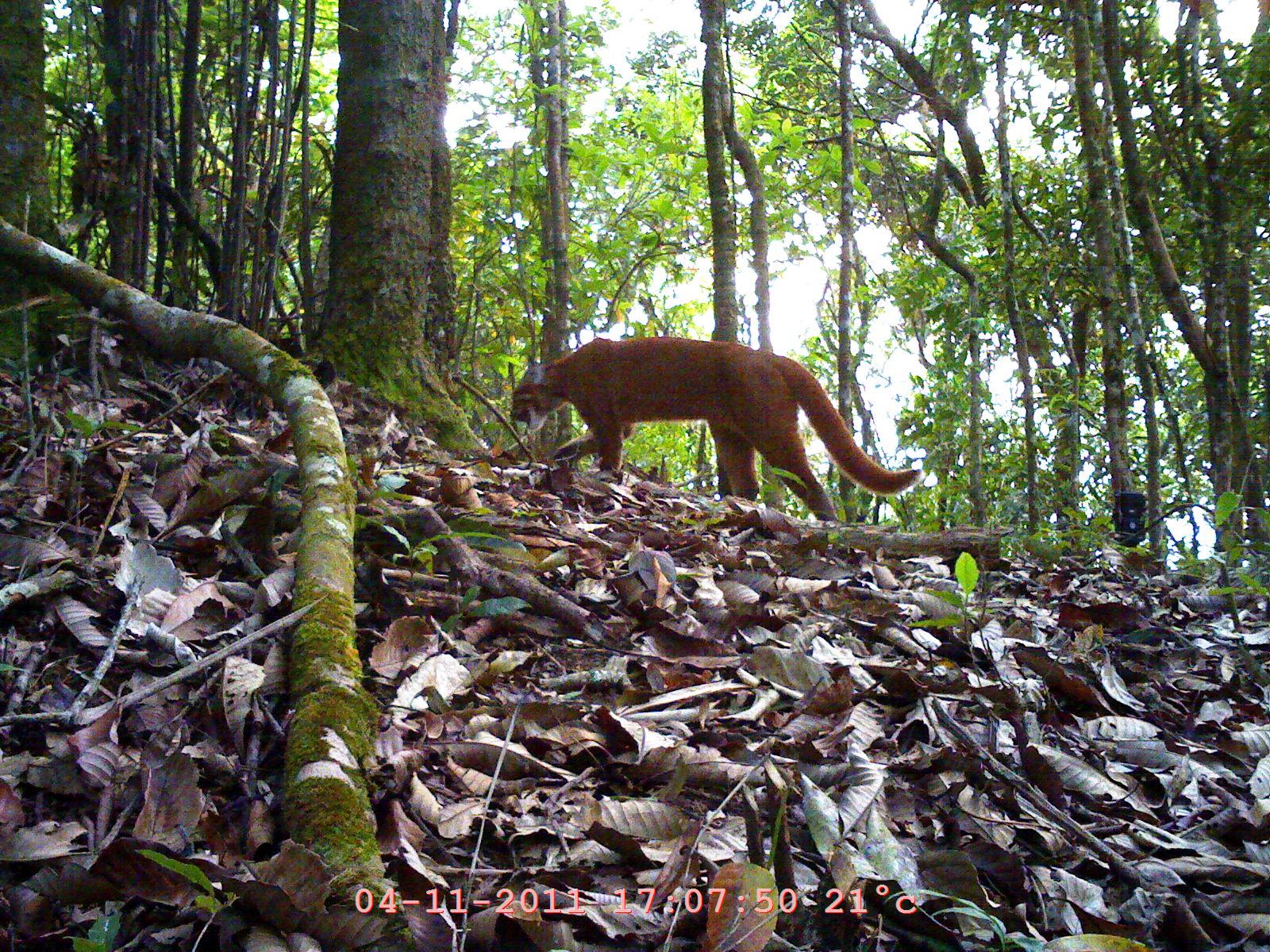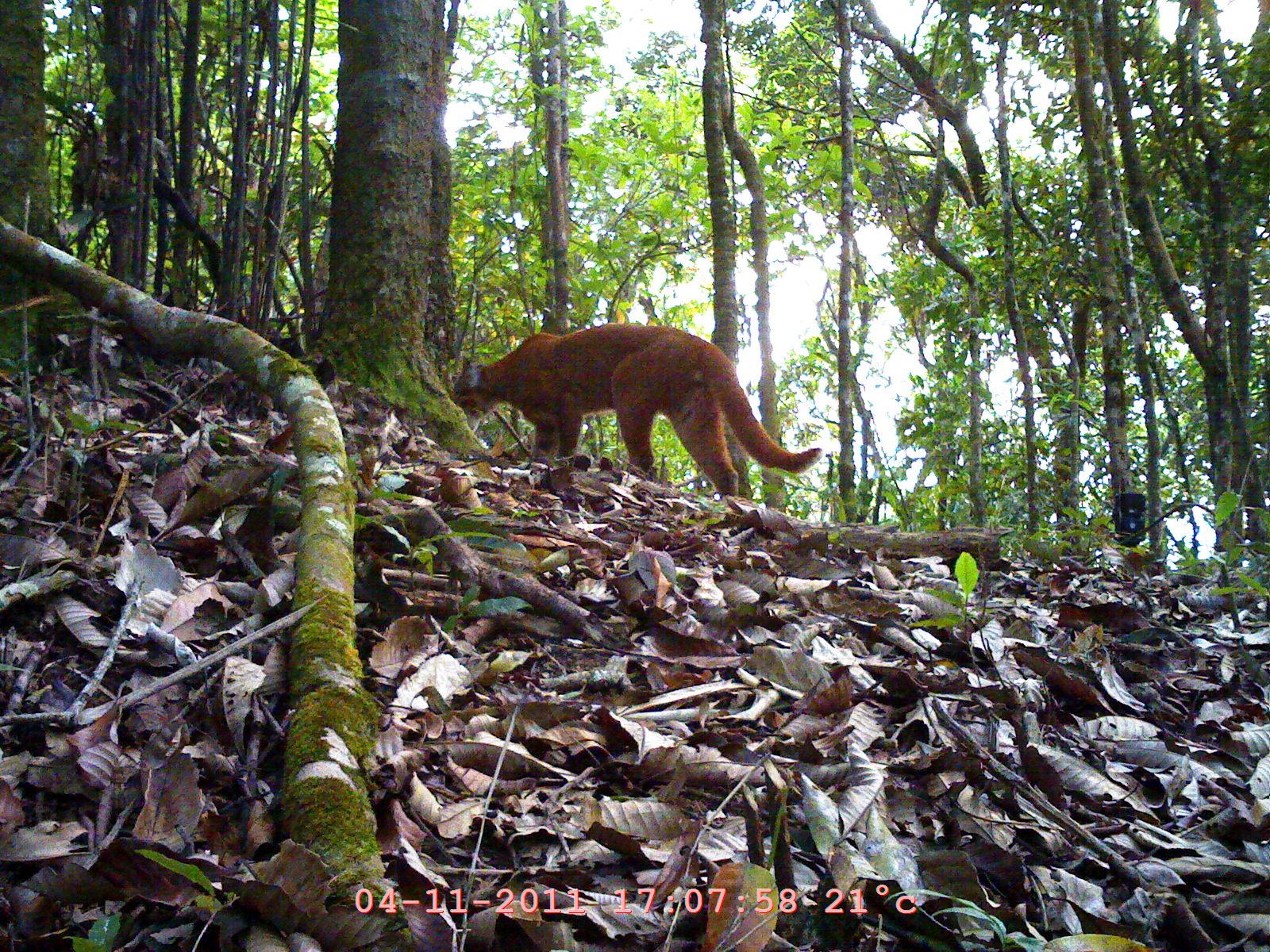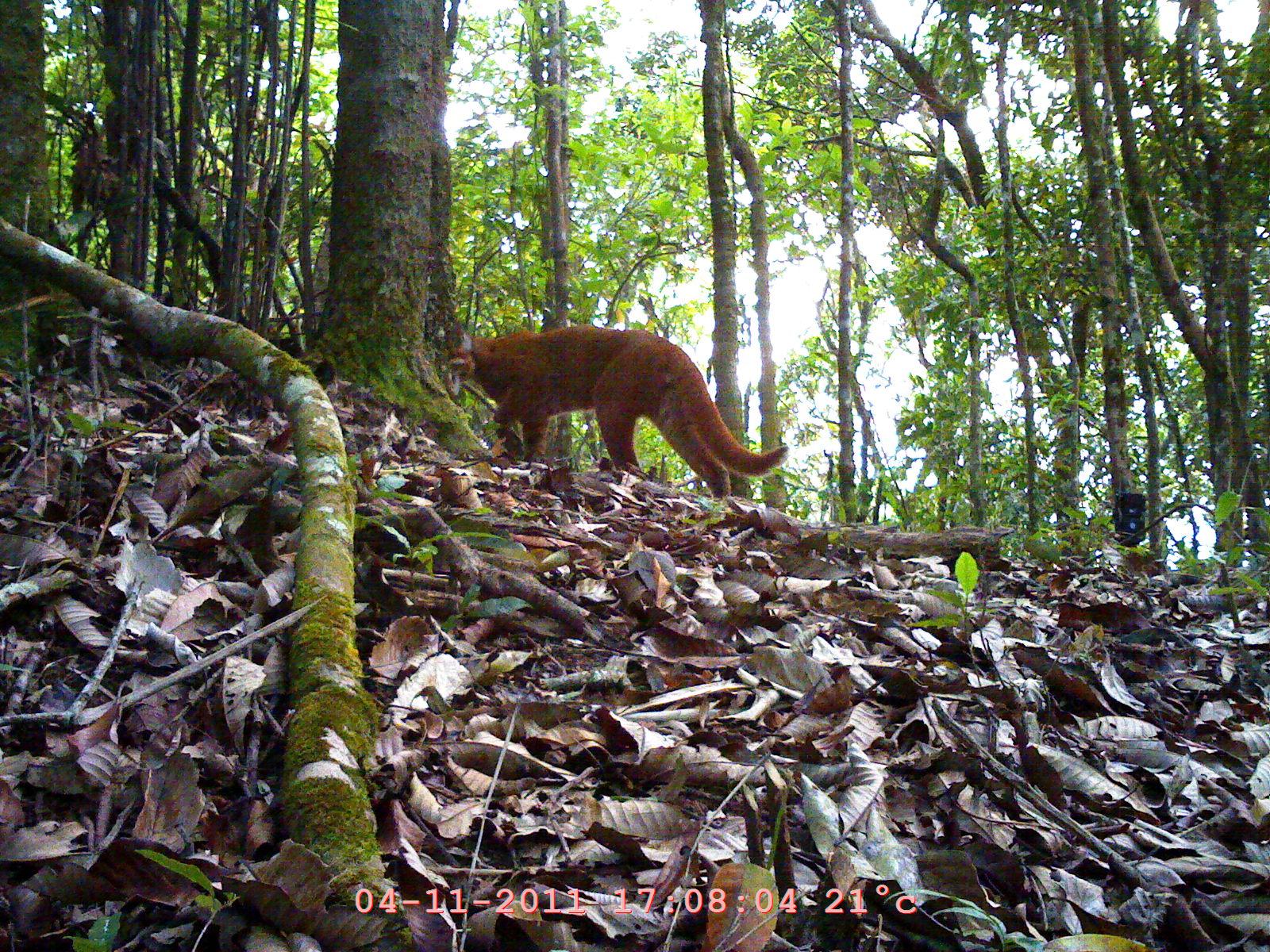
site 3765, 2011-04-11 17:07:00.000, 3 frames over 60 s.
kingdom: Animalia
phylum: Chordata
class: Mammalia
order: Carnivora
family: Felidae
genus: Catopuma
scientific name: Catopuma temminckii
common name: asian golden cat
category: pardofelis temminckii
Pardofelis temminckii (asian golden cat) (Catopuma temminckii), count 1.